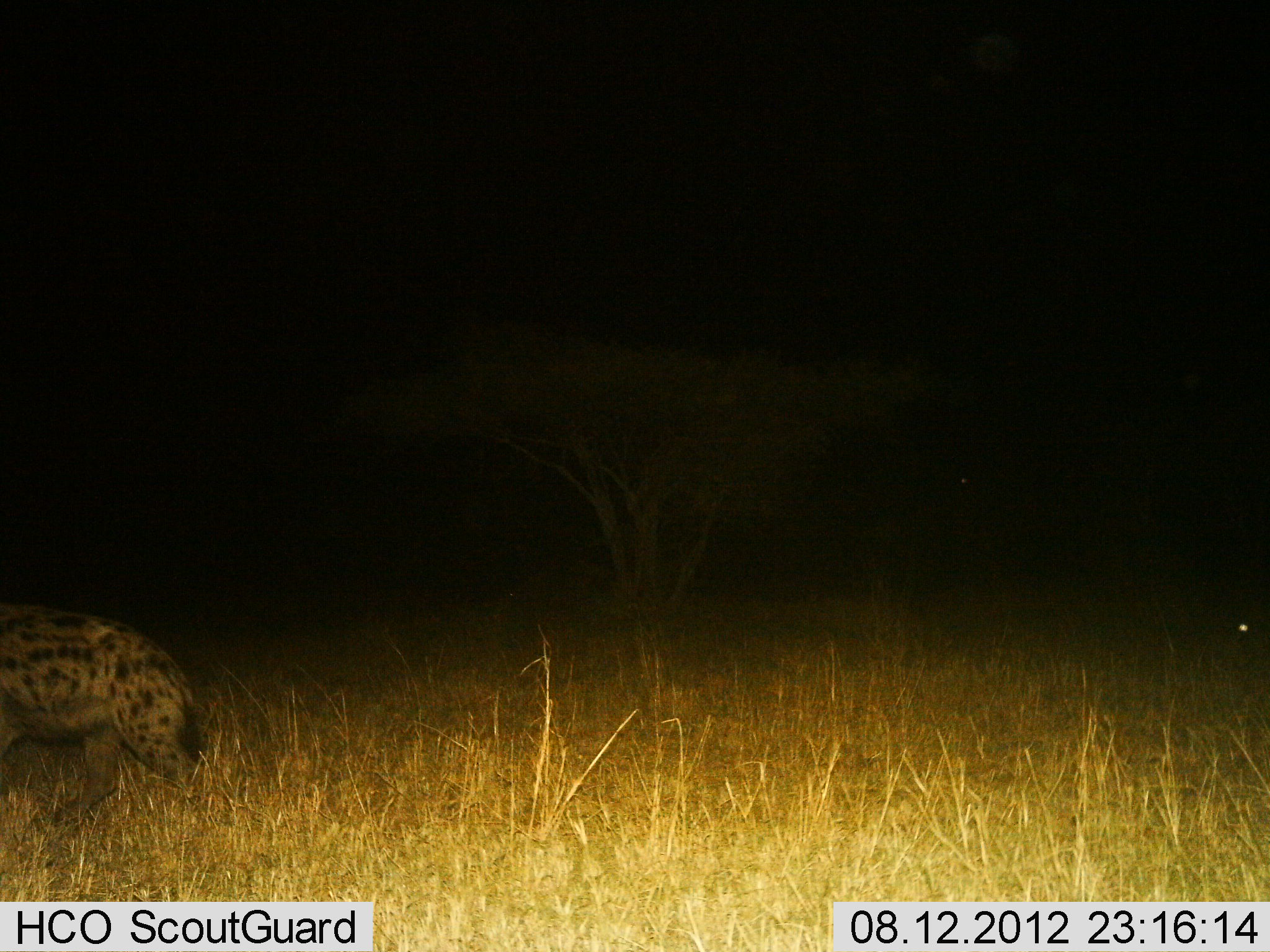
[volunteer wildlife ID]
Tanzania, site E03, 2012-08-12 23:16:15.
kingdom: Animalia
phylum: Chordata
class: Mammalia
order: Carnivora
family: Hyaenidae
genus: Crocuta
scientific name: Crocuta crocuta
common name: spotted hyena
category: hyenaspotted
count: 1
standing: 10%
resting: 0%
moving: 90%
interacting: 0%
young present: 0%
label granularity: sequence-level